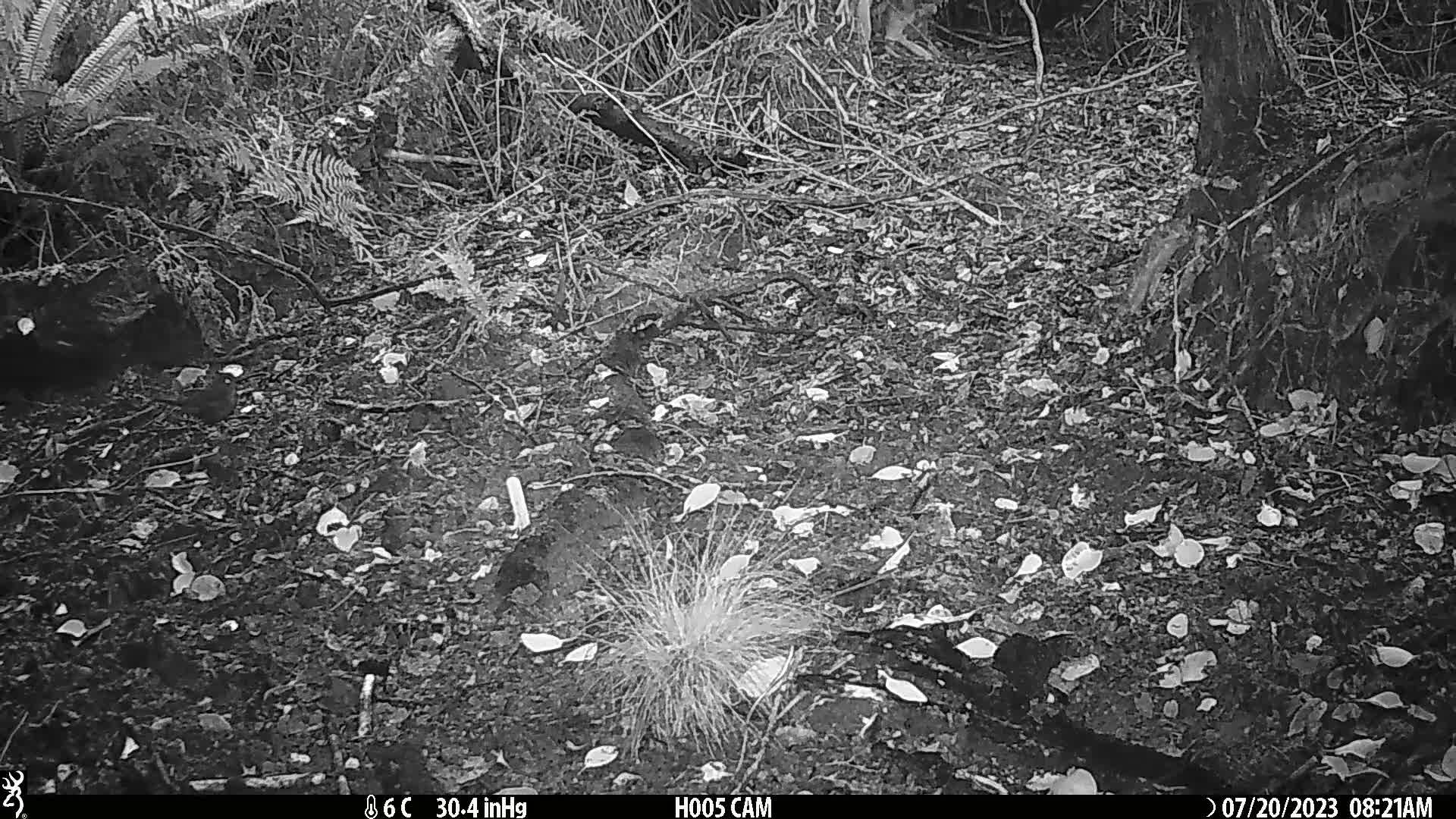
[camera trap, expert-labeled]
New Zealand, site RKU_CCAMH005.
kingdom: Animalia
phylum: Chordata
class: Aves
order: Passeriformes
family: Turdidae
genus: Turdus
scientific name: Turdus merula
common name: eurasian blackbird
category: blackbird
Blackbird (eurasian blackbird) (Turdus merula).